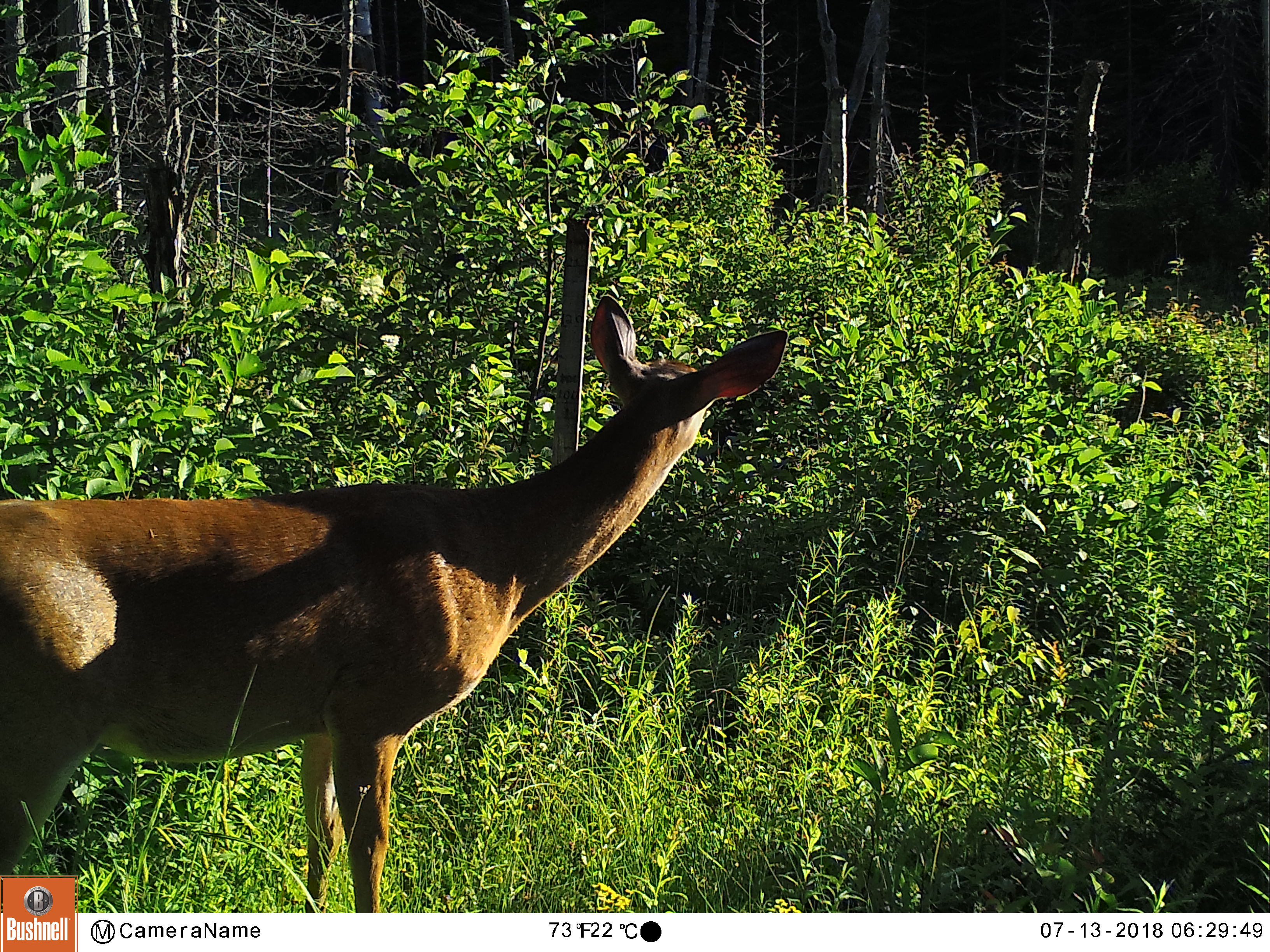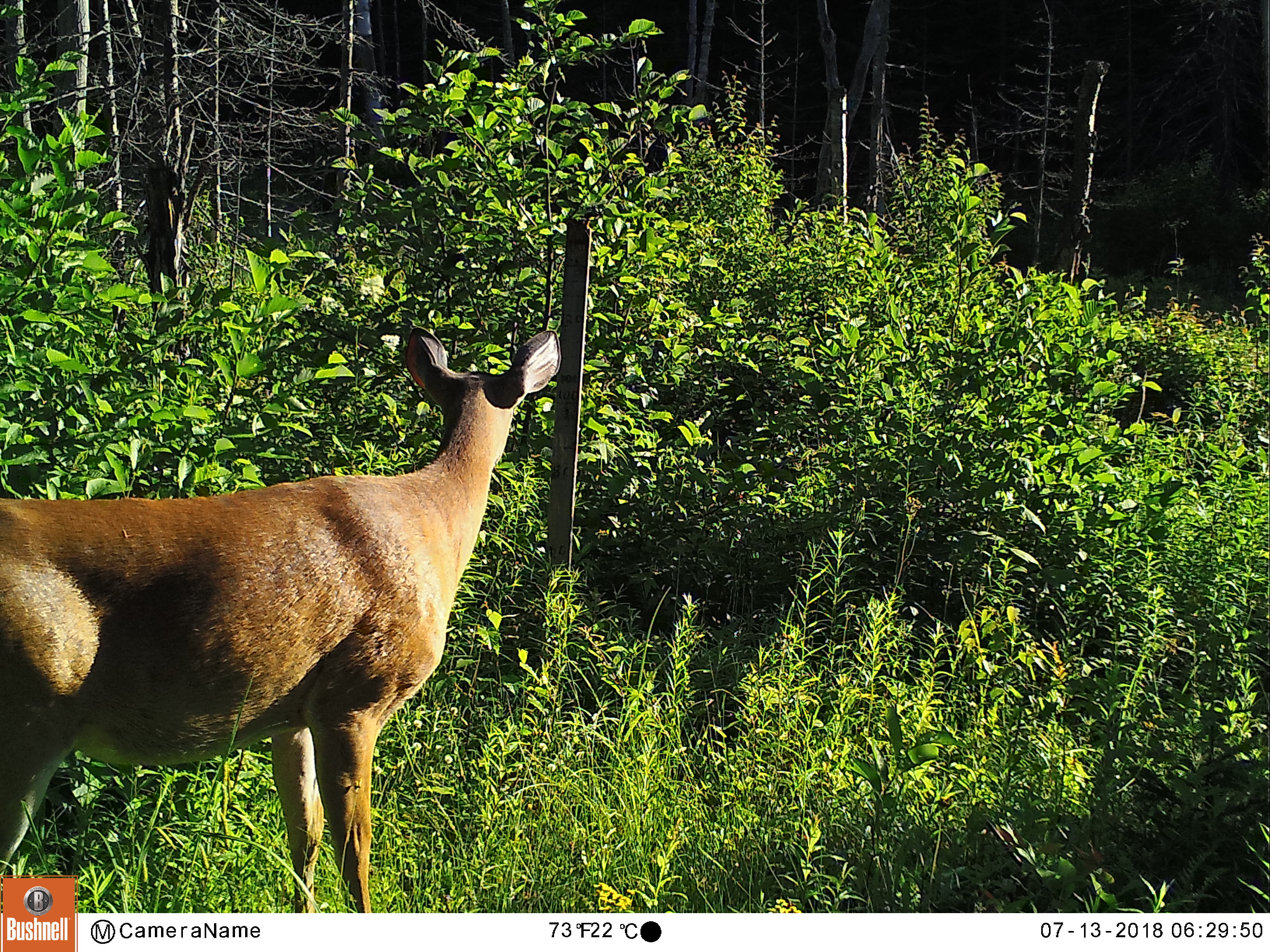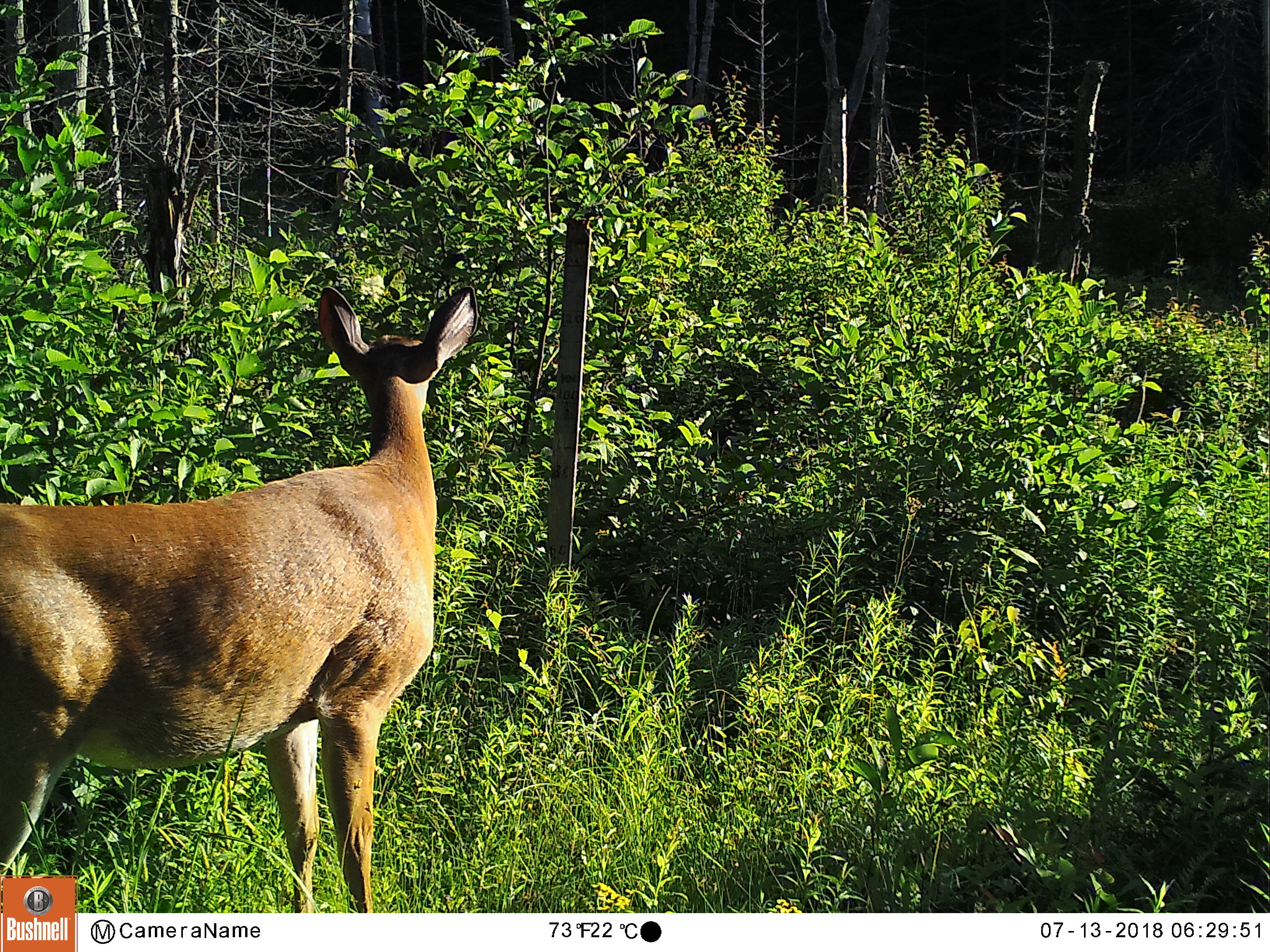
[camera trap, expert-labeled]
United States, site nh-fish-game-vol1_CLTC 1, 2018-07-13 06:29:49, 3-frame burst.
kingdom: Animalia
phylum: Chordata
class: Mammalia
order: Artiodactyla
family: Cervidae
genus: Odocoileus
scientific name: Odocoileus virginianus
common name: white-tailed deer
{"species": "white-tailed deer (Odocoileus virginianus)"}